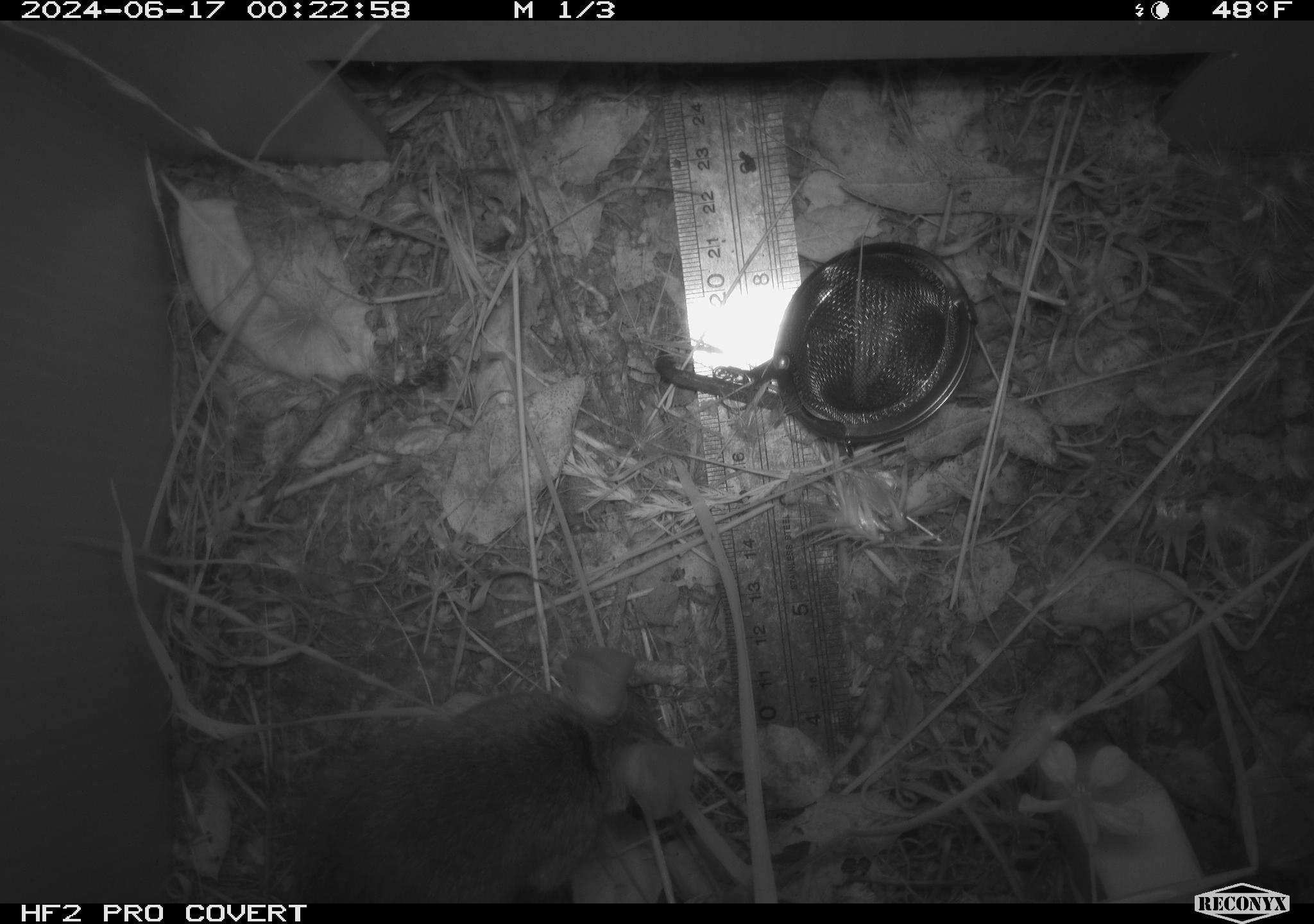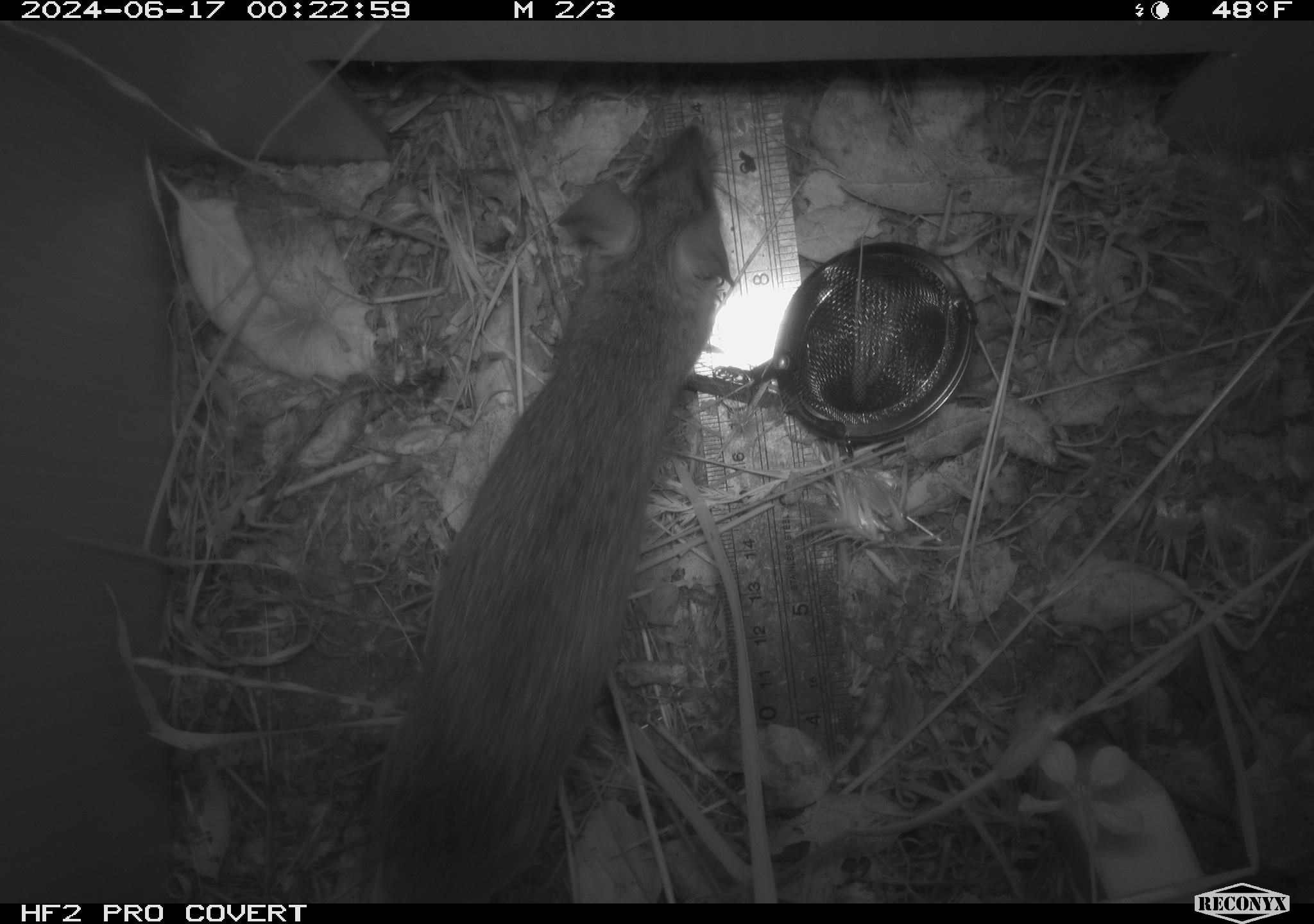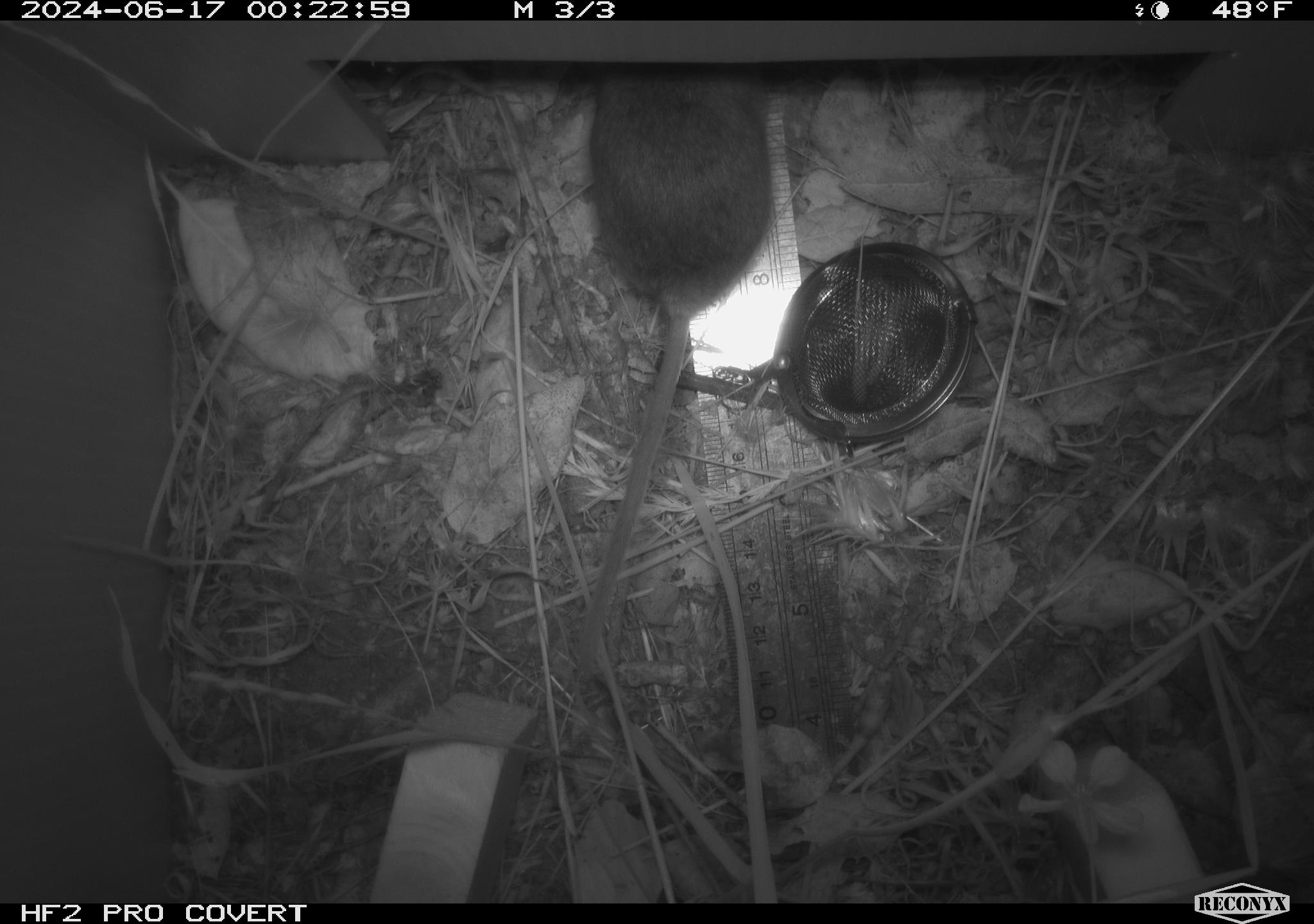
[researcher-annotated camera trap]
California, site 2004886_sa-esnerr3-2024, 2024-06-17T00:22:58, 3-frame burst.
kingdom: Animalia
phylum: Chordata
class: Mammalia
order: Rodentia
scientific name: Rodentia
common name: rodent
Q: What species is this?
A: Rodent (Rodentia).